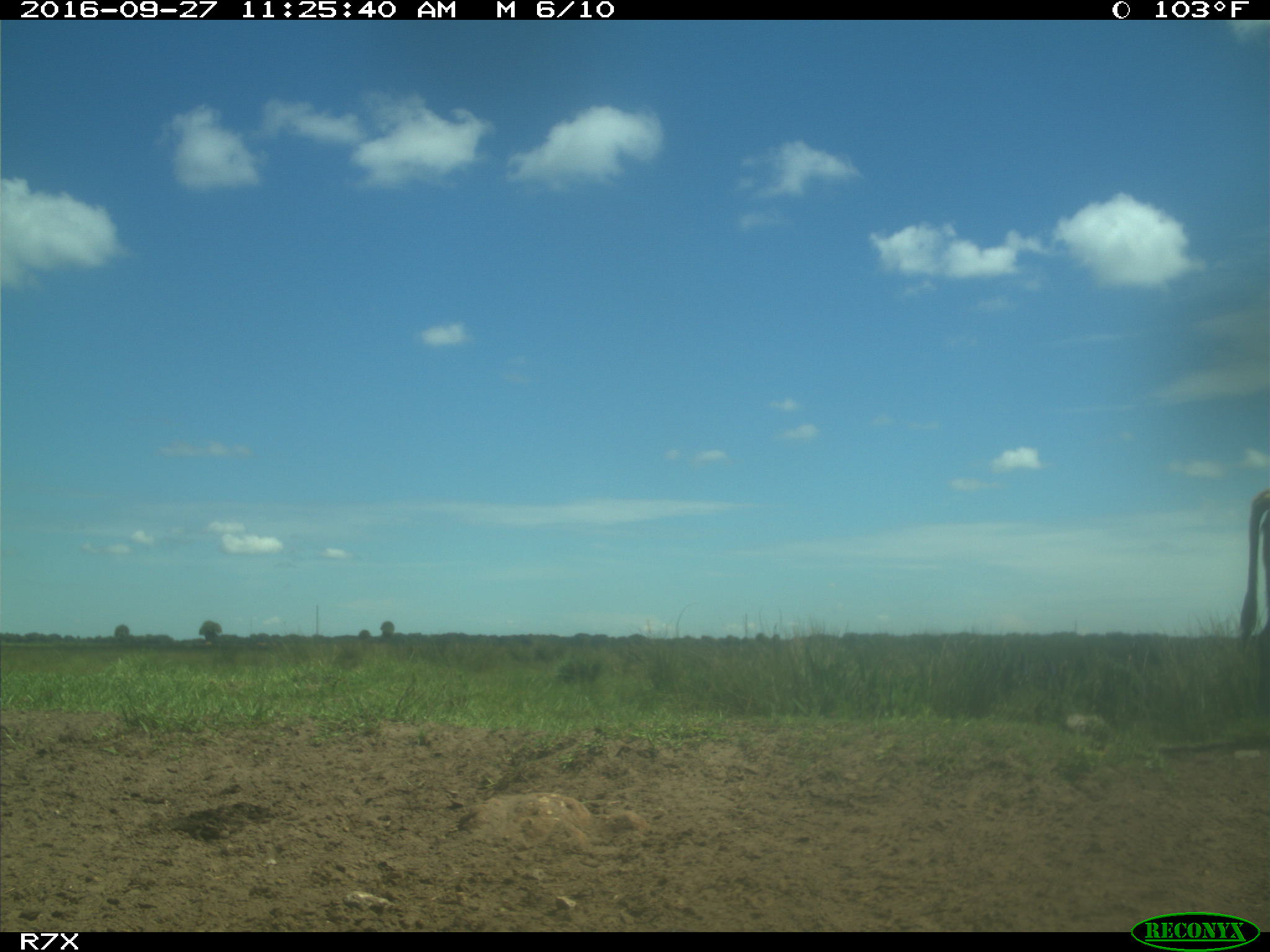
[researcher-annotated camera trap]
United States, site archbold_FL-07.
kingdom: Animalia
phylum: Chordata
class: Mammalia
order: Artiodactyla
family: Bovidae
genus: Bos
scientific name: Bos taurus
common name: domestic cow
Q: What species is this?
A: Bos taurus (domestic cow).